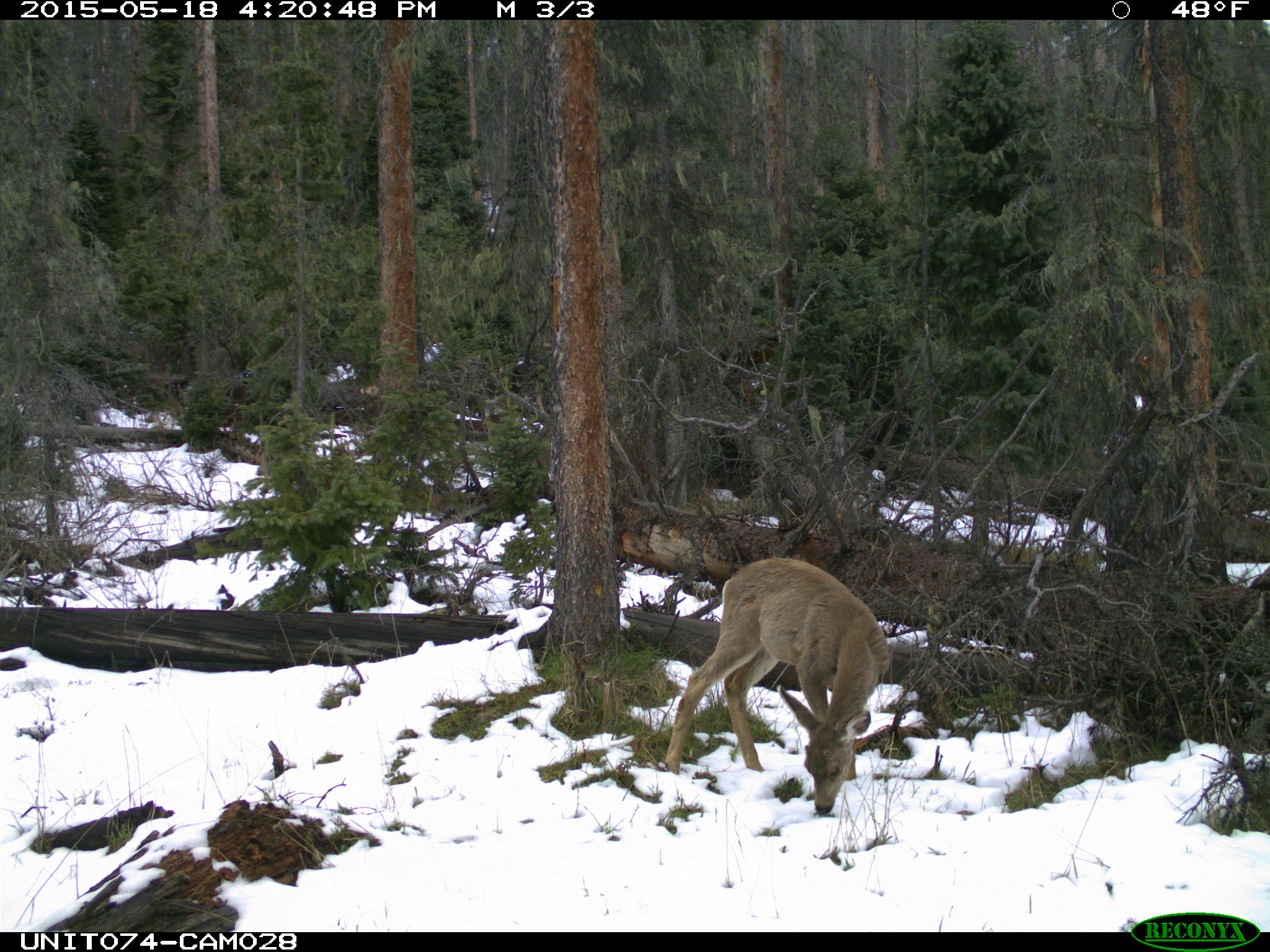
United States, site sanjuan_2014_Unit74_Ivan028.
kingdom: Animalia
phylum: Chordata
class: Mammalia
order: Artiodactyla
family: Cervidae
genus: Odocoileus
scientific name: Odocoileus hemionus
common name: mule deer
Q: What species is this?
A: Odocoileus hemionus (mule deer).